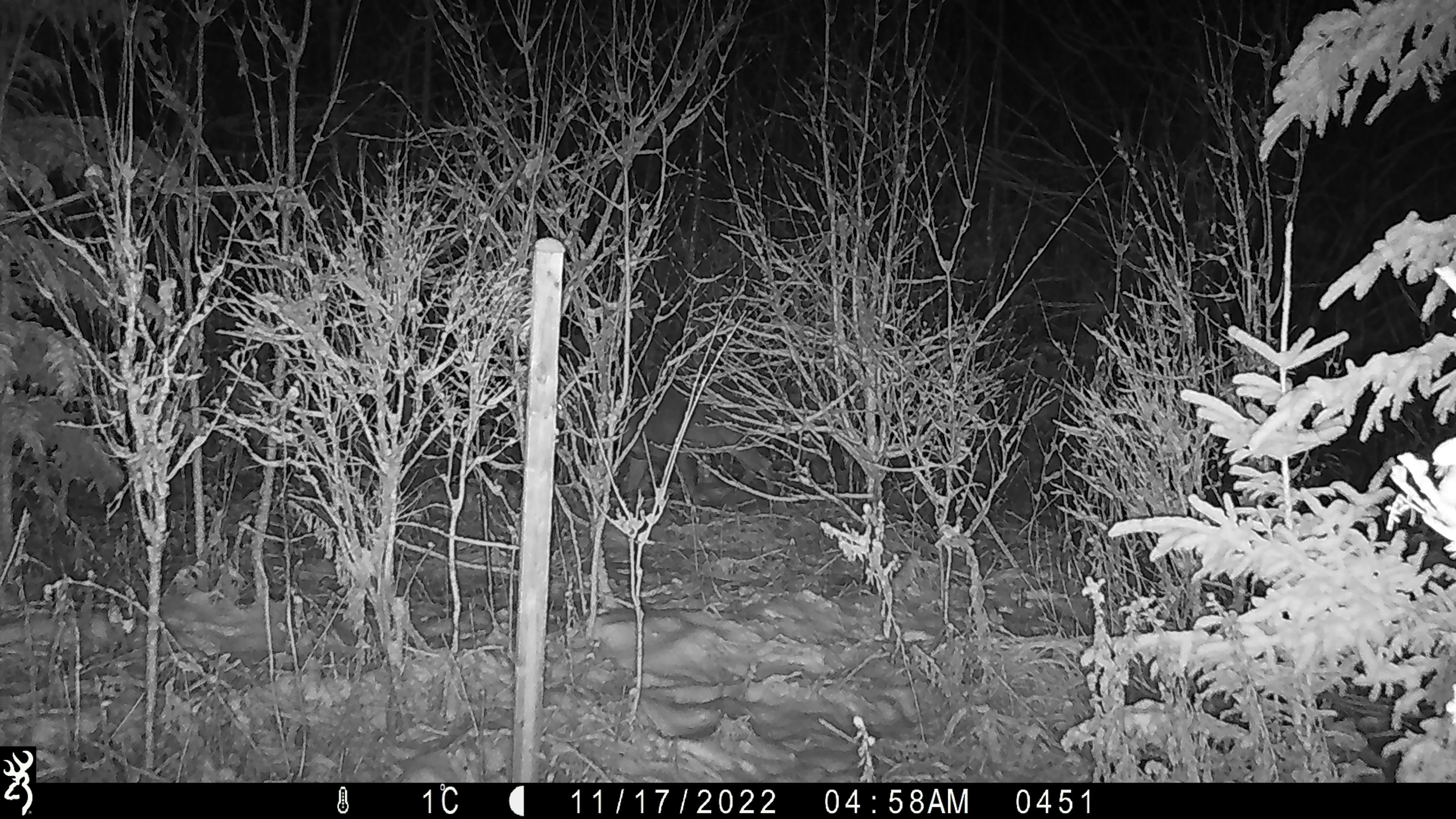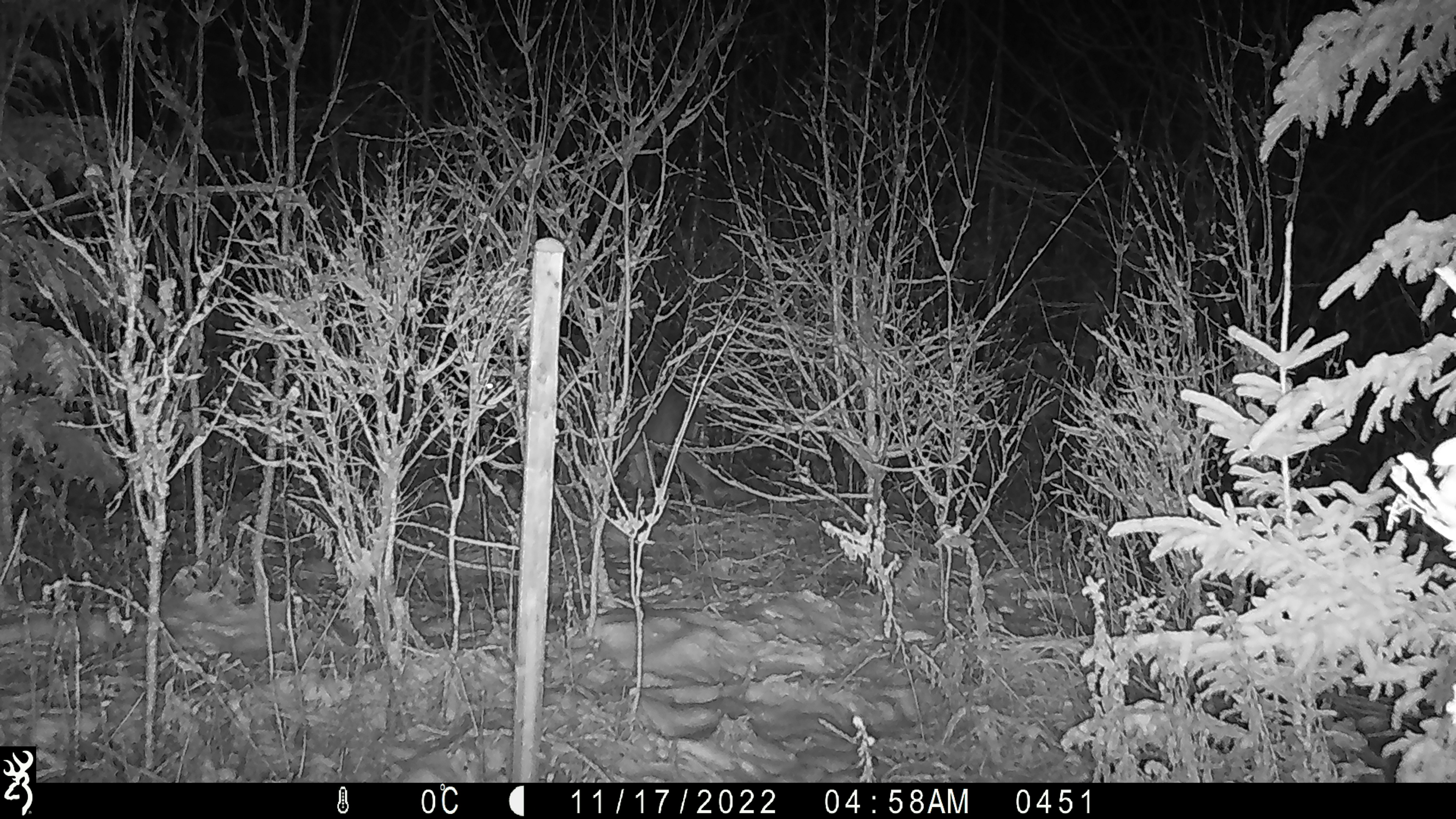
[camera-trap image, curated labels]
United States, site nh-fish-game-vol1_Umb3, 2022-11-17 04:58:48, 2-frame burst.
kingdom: Animalia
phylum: Chordata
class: Mammalia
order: Artiodactyla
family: Cervidae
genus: Odocoileus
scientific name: Odocoileus virginianus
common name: white-tailed deer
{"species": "white-tailed deer (Odocoileus virginianus)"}